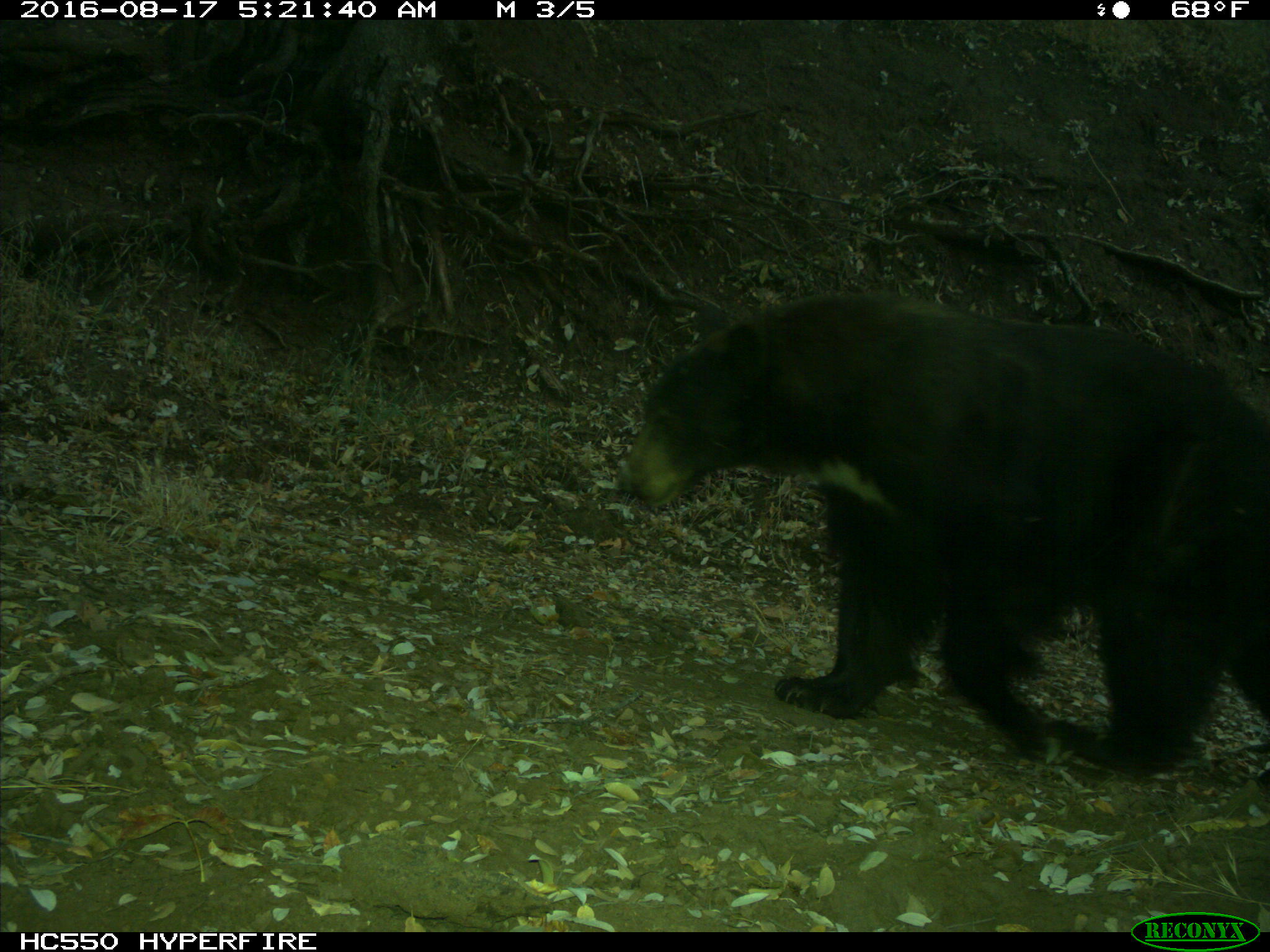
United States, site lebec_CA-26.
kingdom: Animalia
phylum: Chordata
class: Mammalia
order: Carnivora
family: Ursidae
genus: Ursus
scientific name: Ursus americanus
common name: american black bear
Ursus americanus (american black bear).